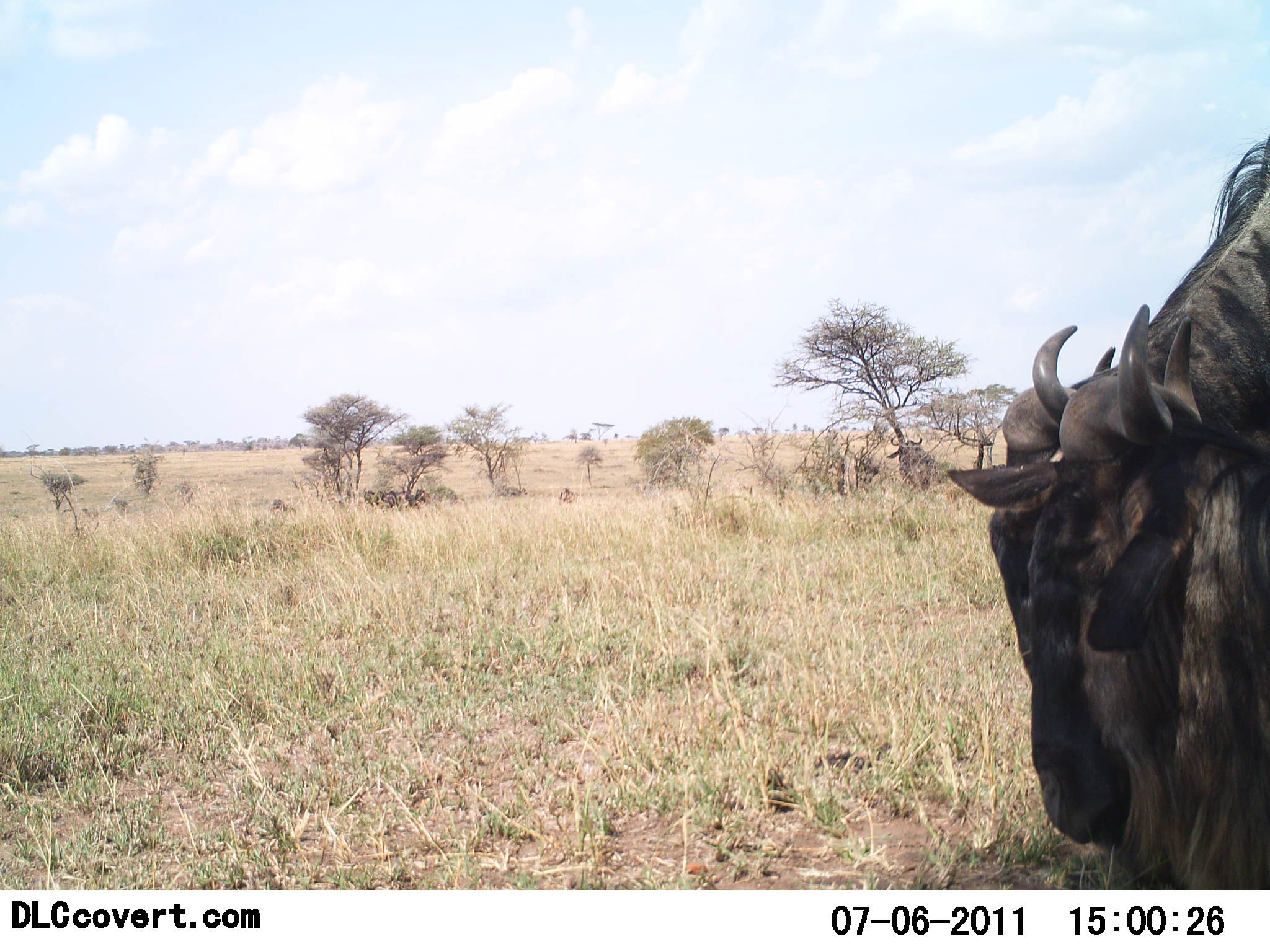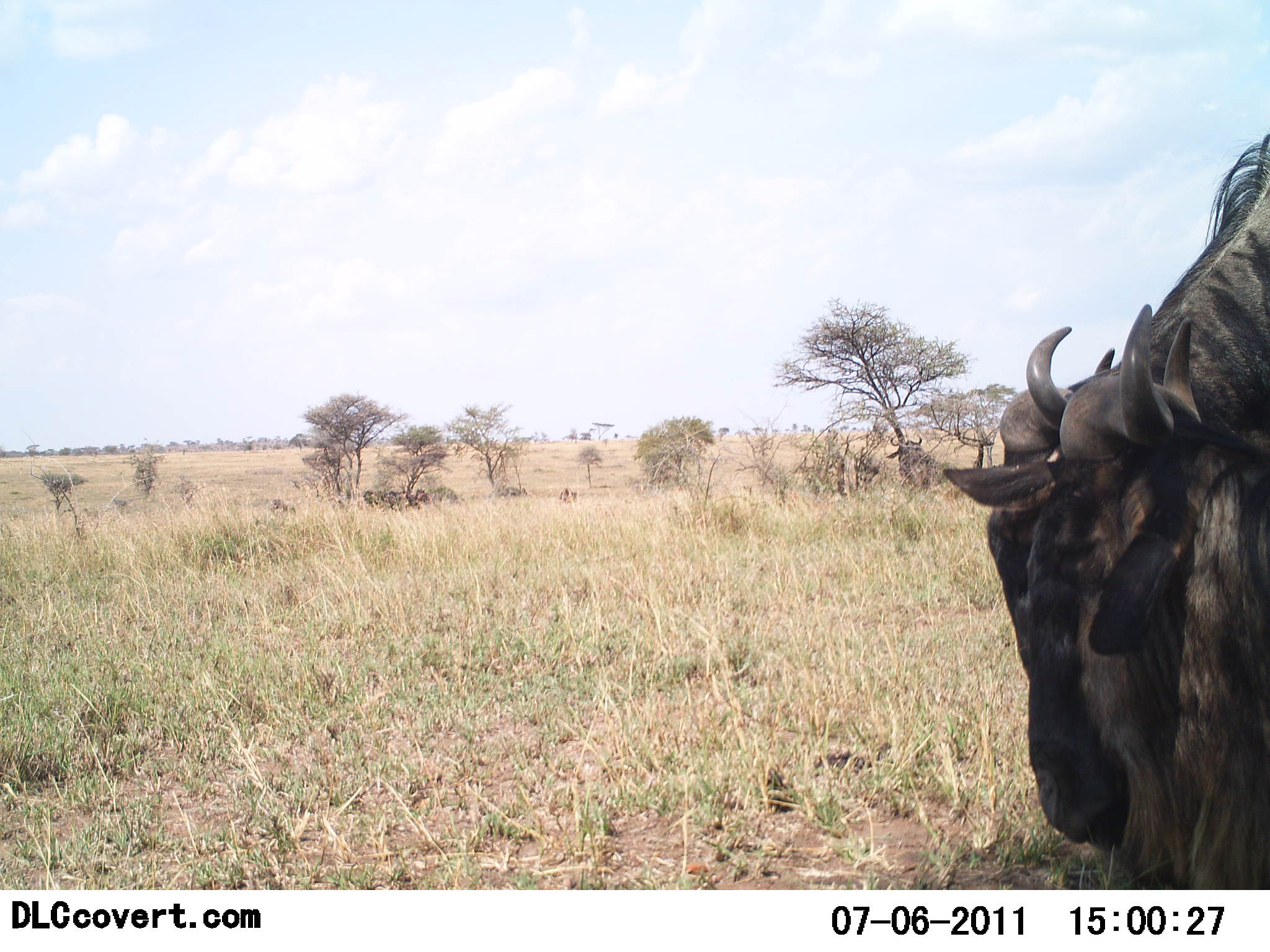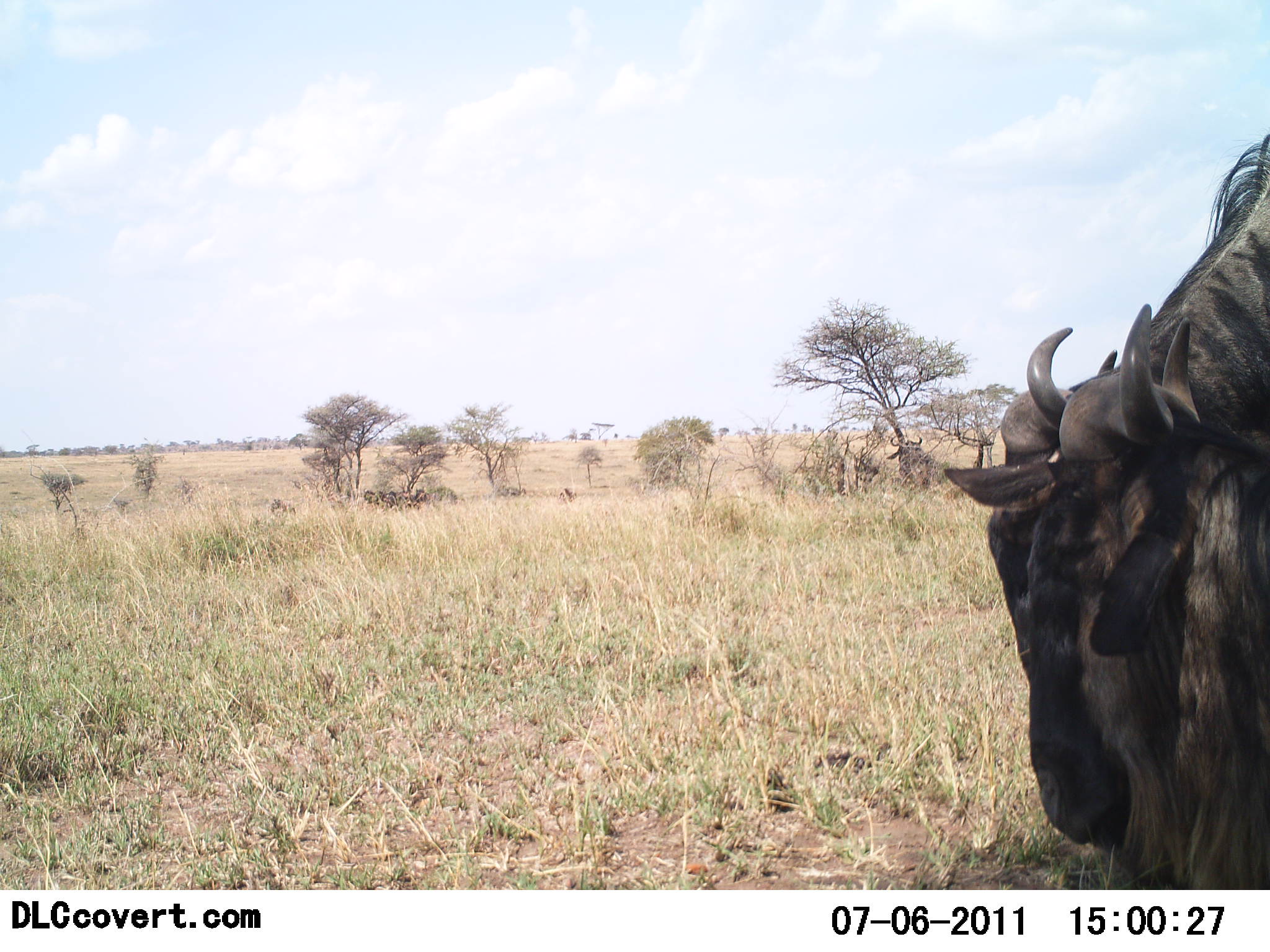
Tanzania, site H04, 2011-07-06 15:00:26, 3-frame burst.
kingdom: Animalia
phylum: Chordata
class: Mammalia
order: Artiodactyla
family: Bovidae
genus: Connochaetes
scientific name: Connochaetes taurinus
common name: blue wildebeest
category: wildebeest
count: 2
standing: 73%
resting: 9%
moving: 0%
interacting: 0%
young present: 9%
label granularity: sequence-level